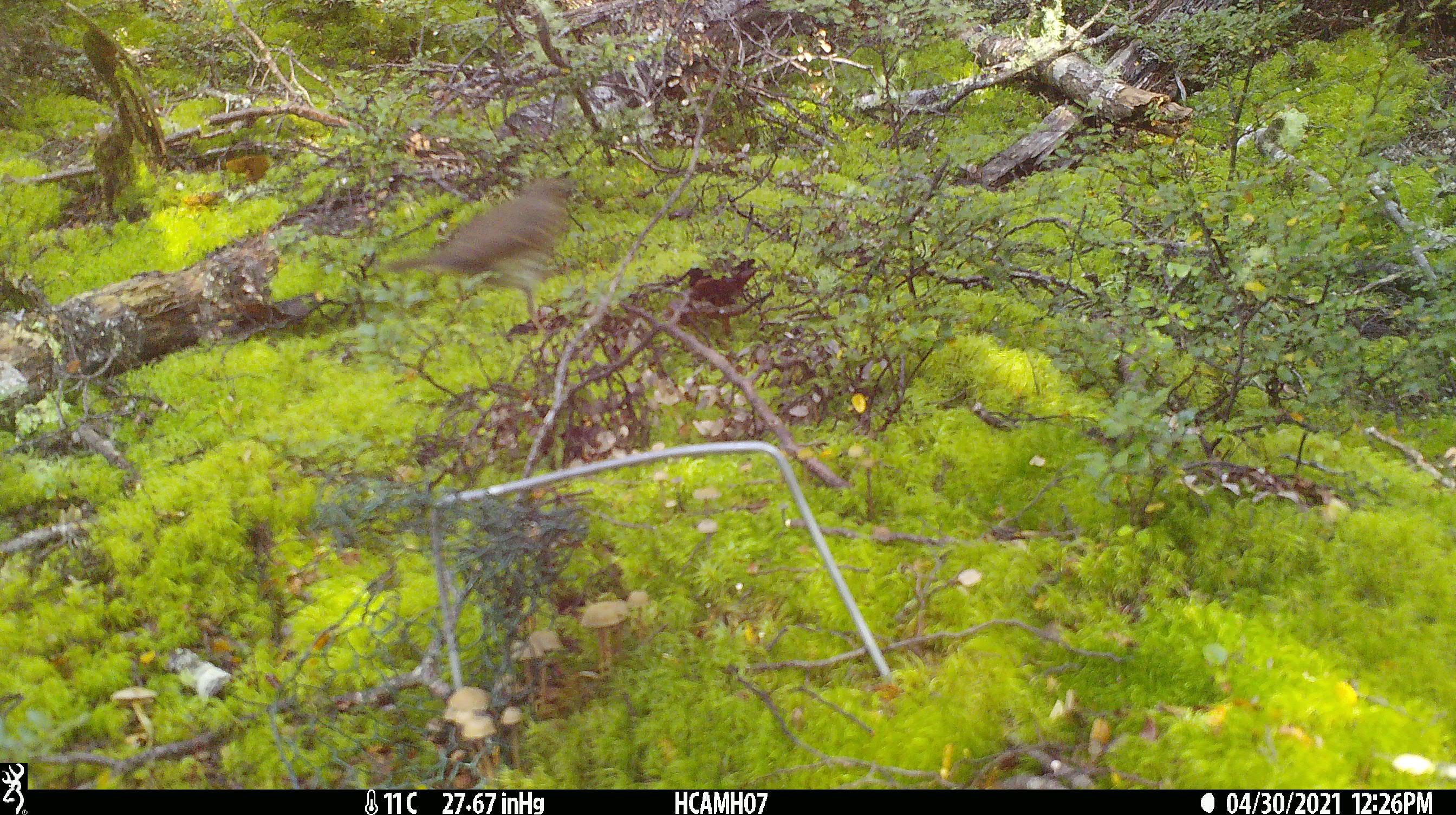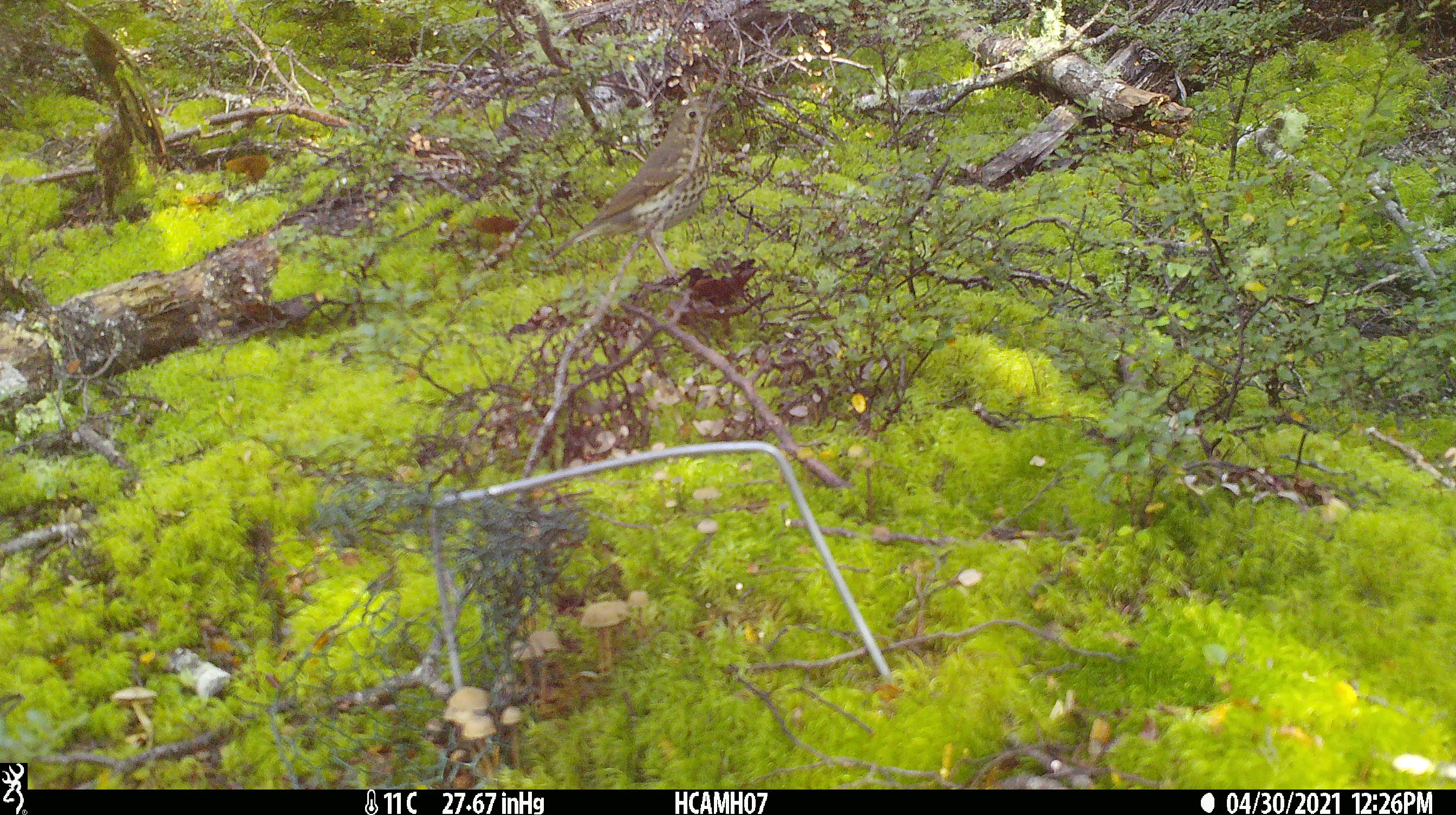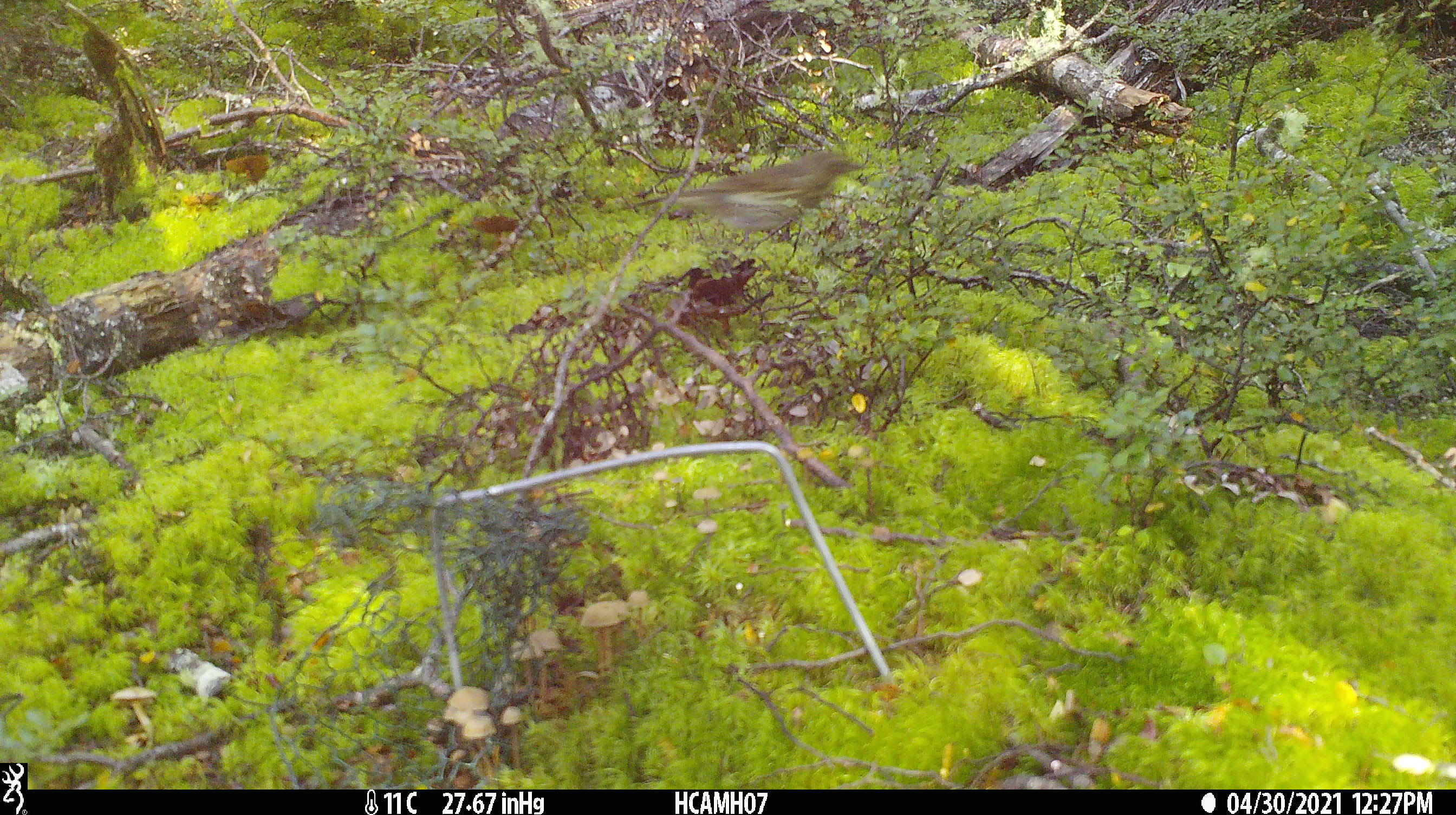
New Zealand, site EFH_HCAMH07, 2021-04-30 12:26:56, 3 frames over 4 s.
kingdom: Animalia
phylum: Chordata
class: Aves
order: Passeriformes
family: Turdidae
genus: Turdus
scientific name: Turdus philomelos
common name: song thrush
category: thrush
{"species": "thrush (song thrush) (Turdus philomelos)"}